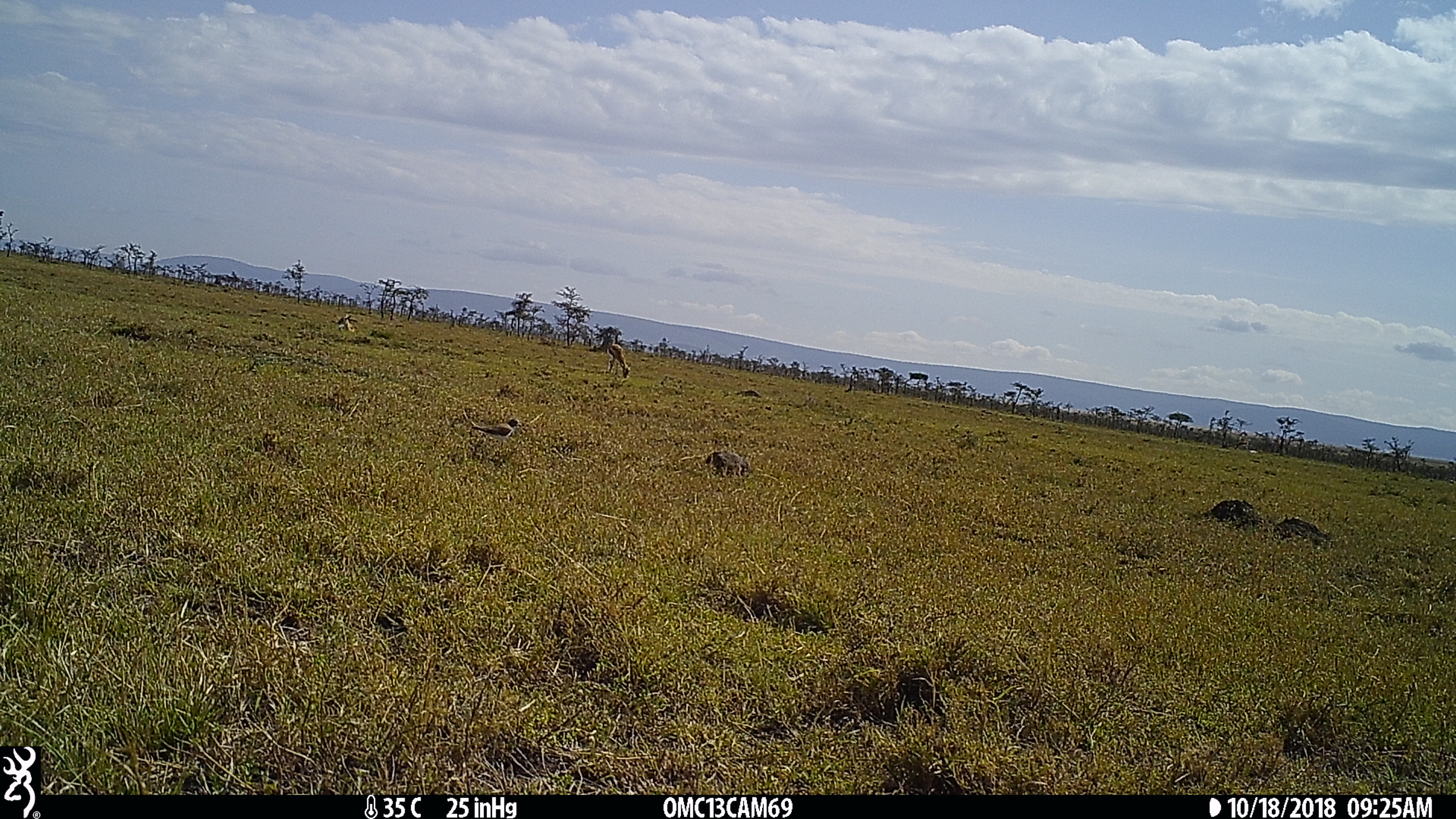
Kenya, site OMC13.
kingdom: Animalia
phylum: Chordata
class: Mammalia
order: Artiodactyla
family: Bovidae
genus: Eudorcas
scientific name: Eudorcas thomsonii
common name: thomon's gazelle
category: gazelle thomsons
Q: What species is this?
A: Gazelle thomsons (thomon's gazelle) (Eudorcas thomsonii).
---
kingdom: Animalia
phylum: Chordata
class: Aves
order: Charadriiformes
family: Charadriidae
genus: Vanellus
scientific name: Vanellus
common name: lapwing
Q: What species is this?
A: Lapwing (Vanellus).